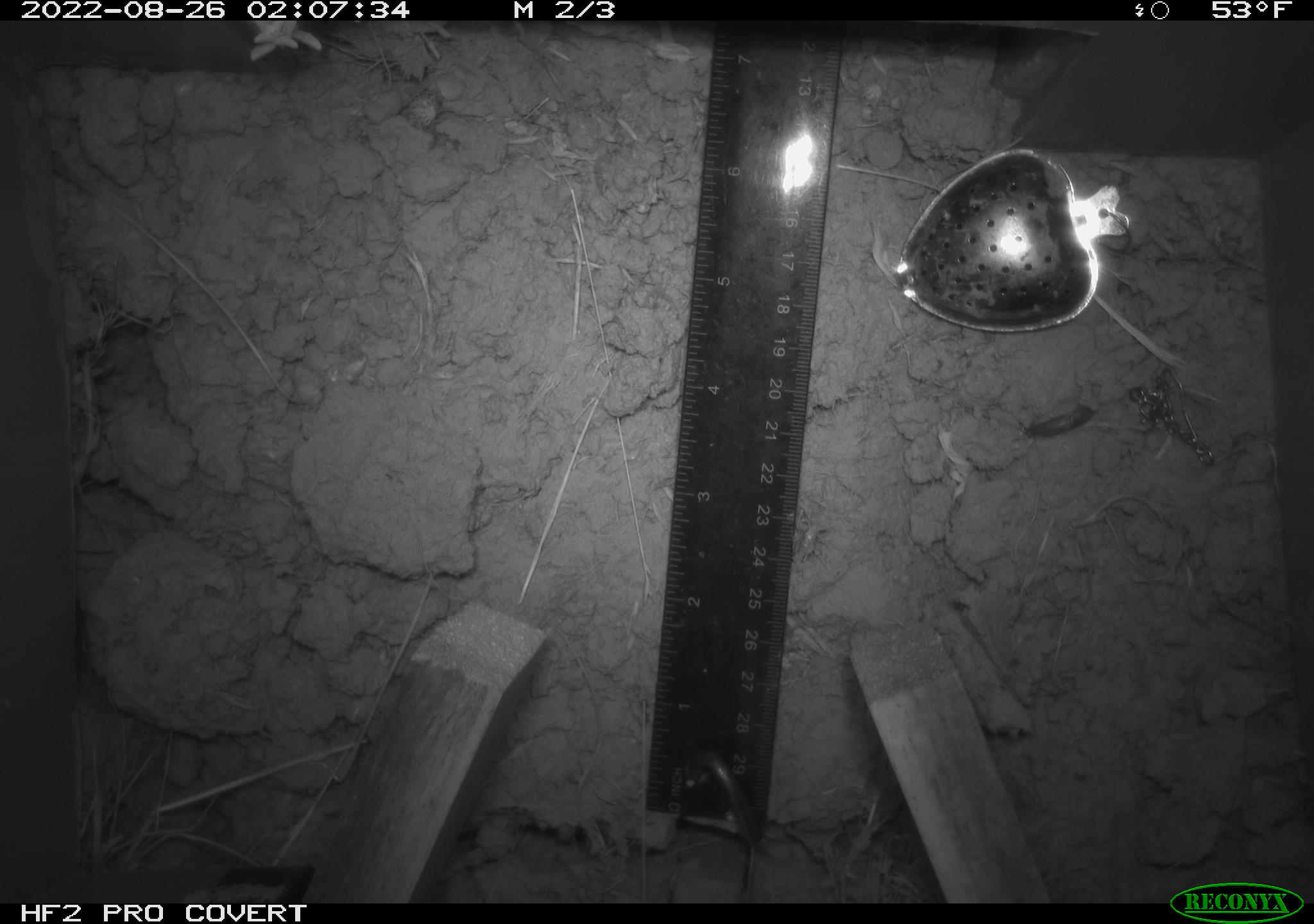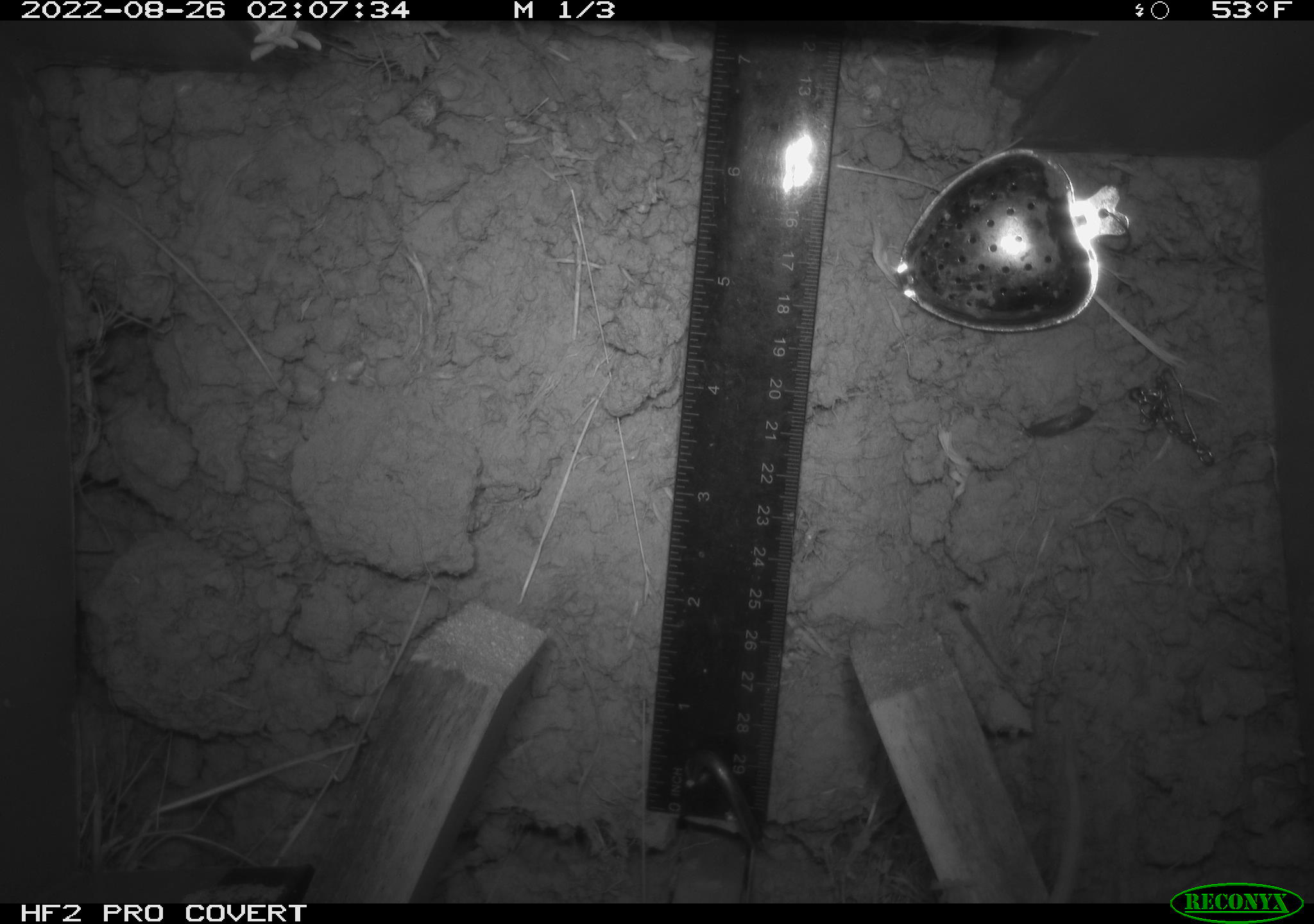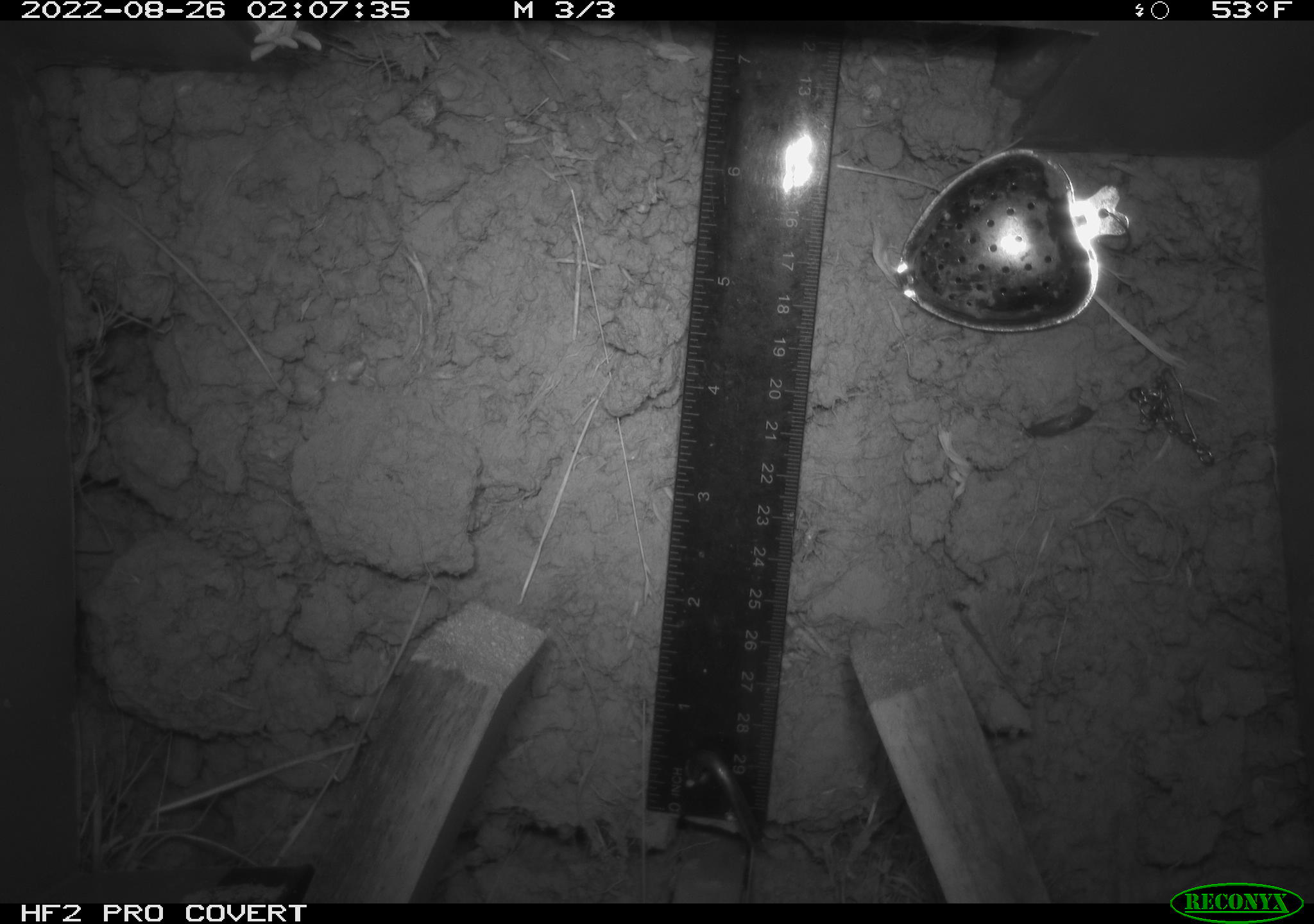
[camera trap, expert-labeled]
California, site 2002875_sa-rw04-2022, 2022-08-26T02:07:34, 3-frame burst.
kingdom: Animalia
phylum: Chordata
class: Mammalia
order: Rodentia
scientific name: Rodentia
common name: mouse species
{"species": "mouse species (Rodentia)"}